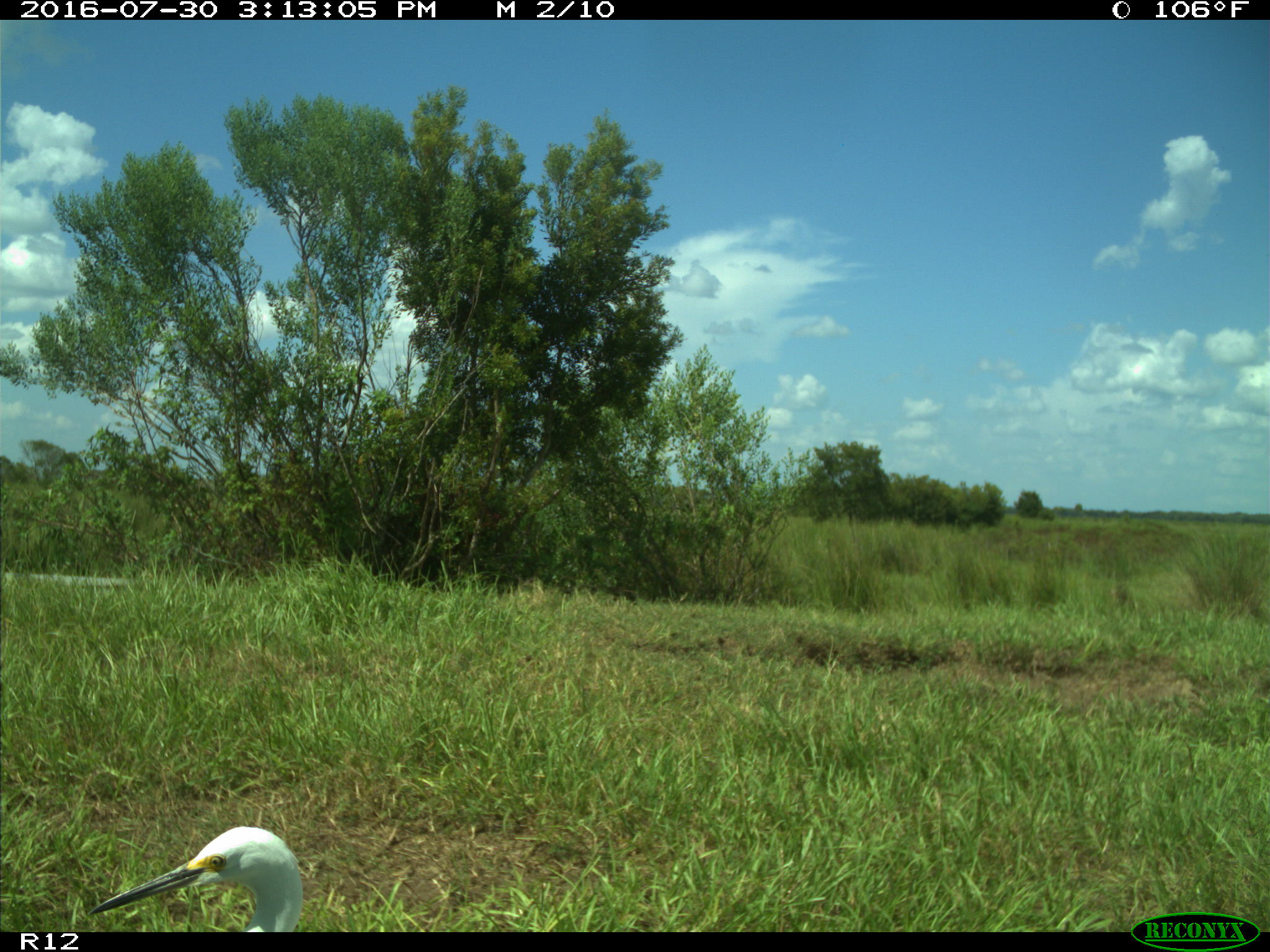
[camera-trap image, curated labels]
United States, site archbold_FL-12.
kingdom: Animalia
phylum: Chordata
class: Aves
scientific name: Aves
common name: birds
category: unidentified bird